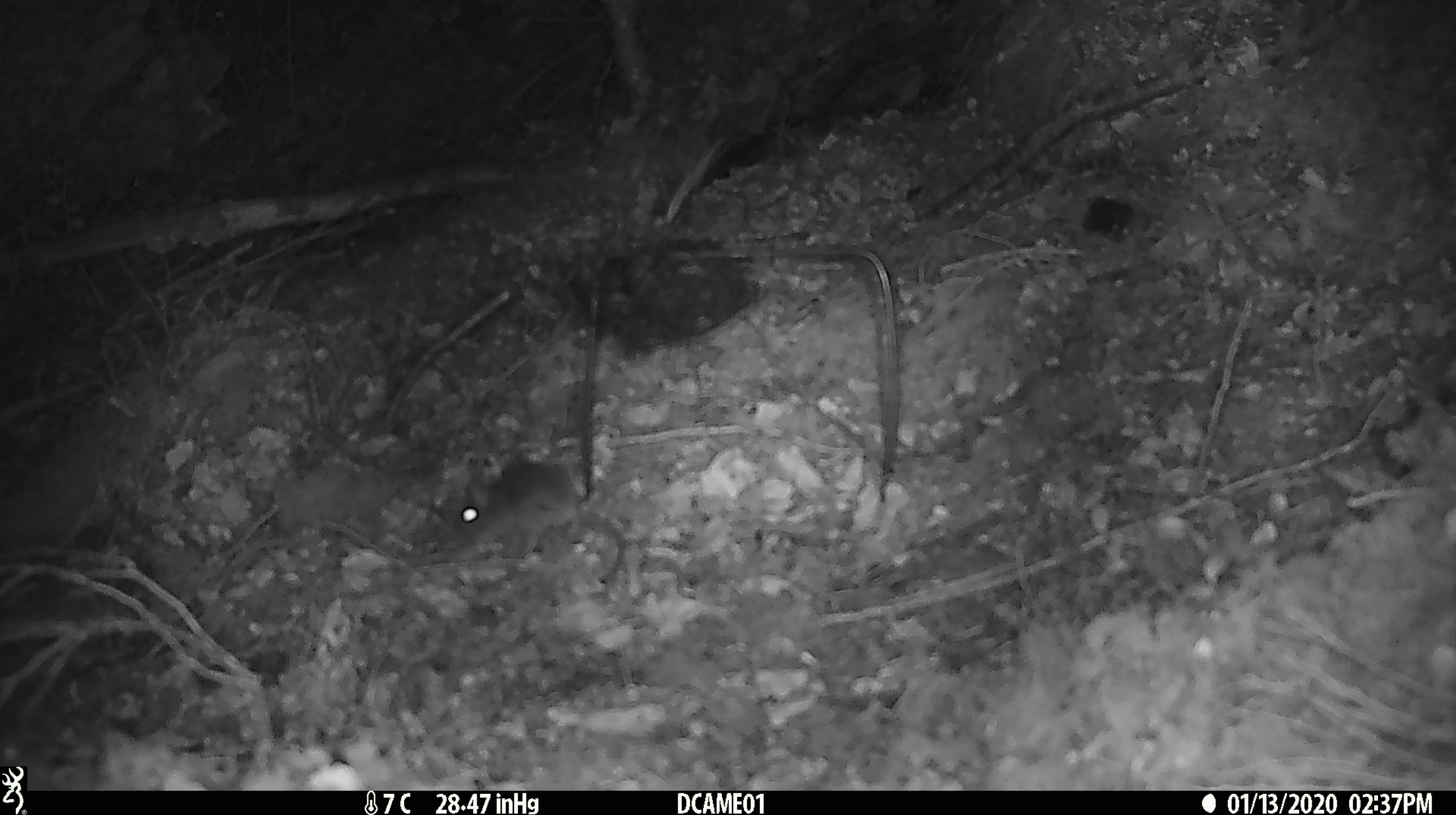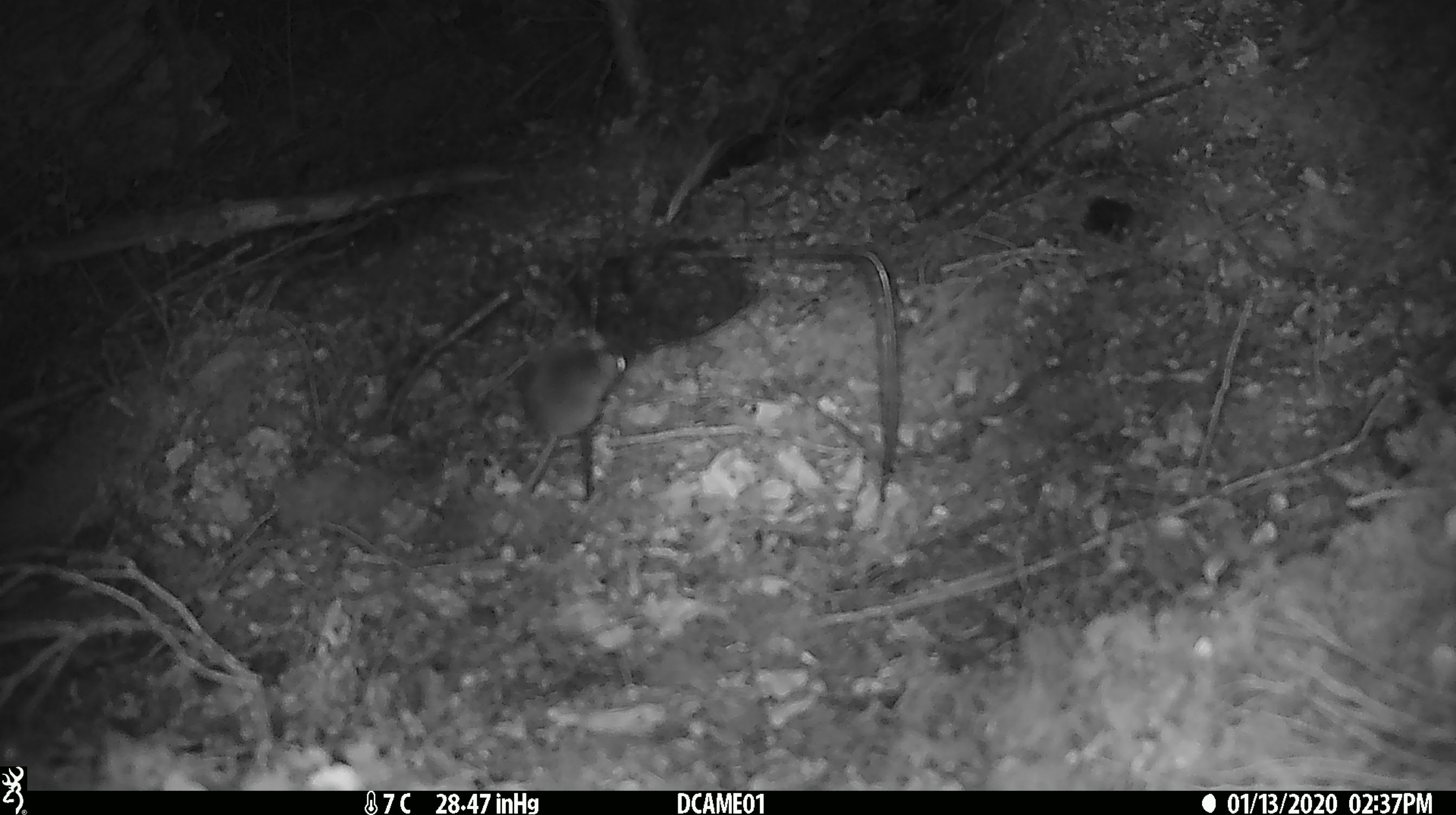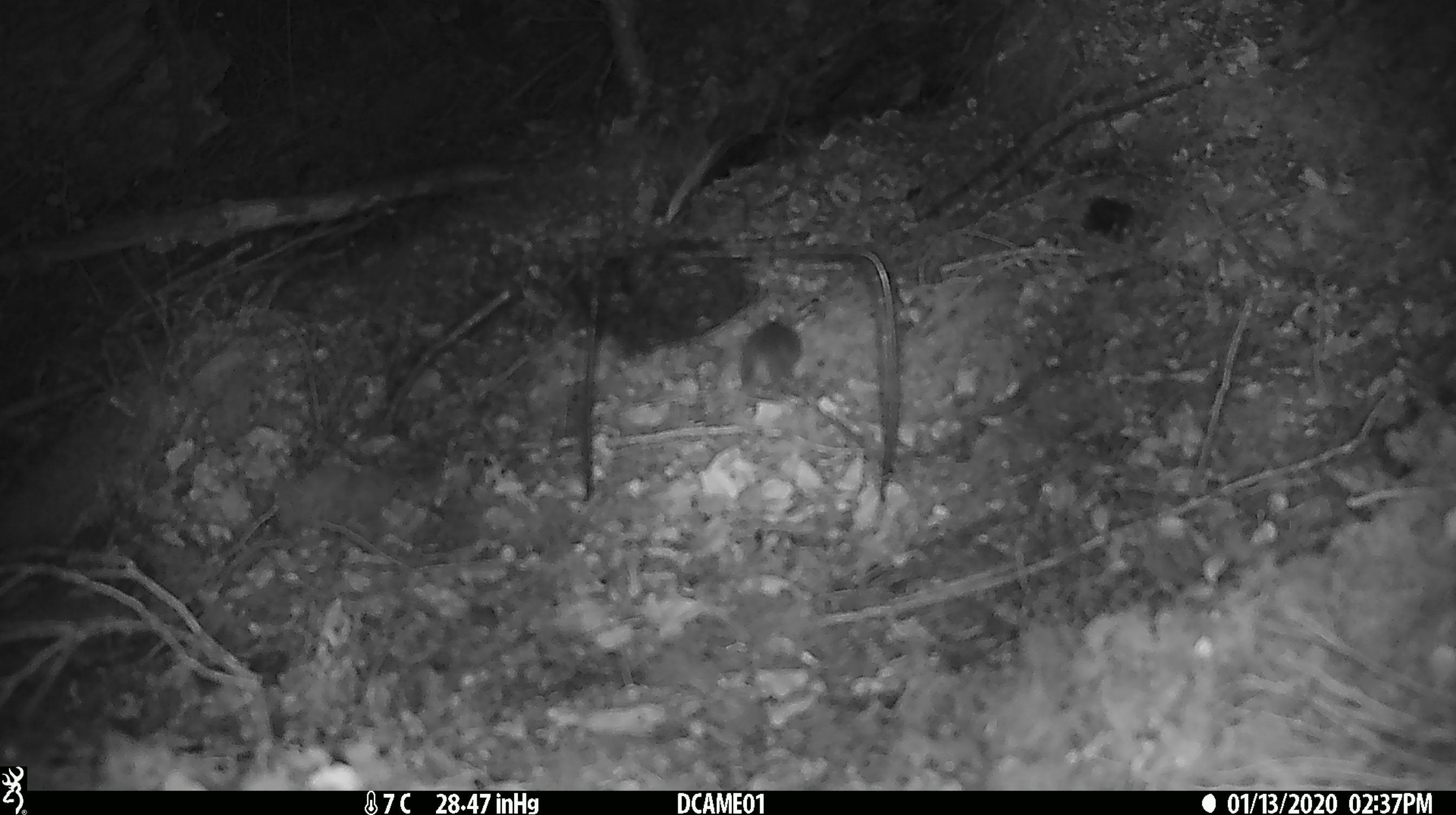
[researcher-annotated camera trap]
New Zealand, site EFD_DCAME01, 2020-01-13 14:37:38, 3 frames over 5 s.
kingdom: Animalia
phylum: Chordata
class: Mammalia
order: Rodentia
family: Muridae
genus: Mus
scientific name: Mus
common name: mouse